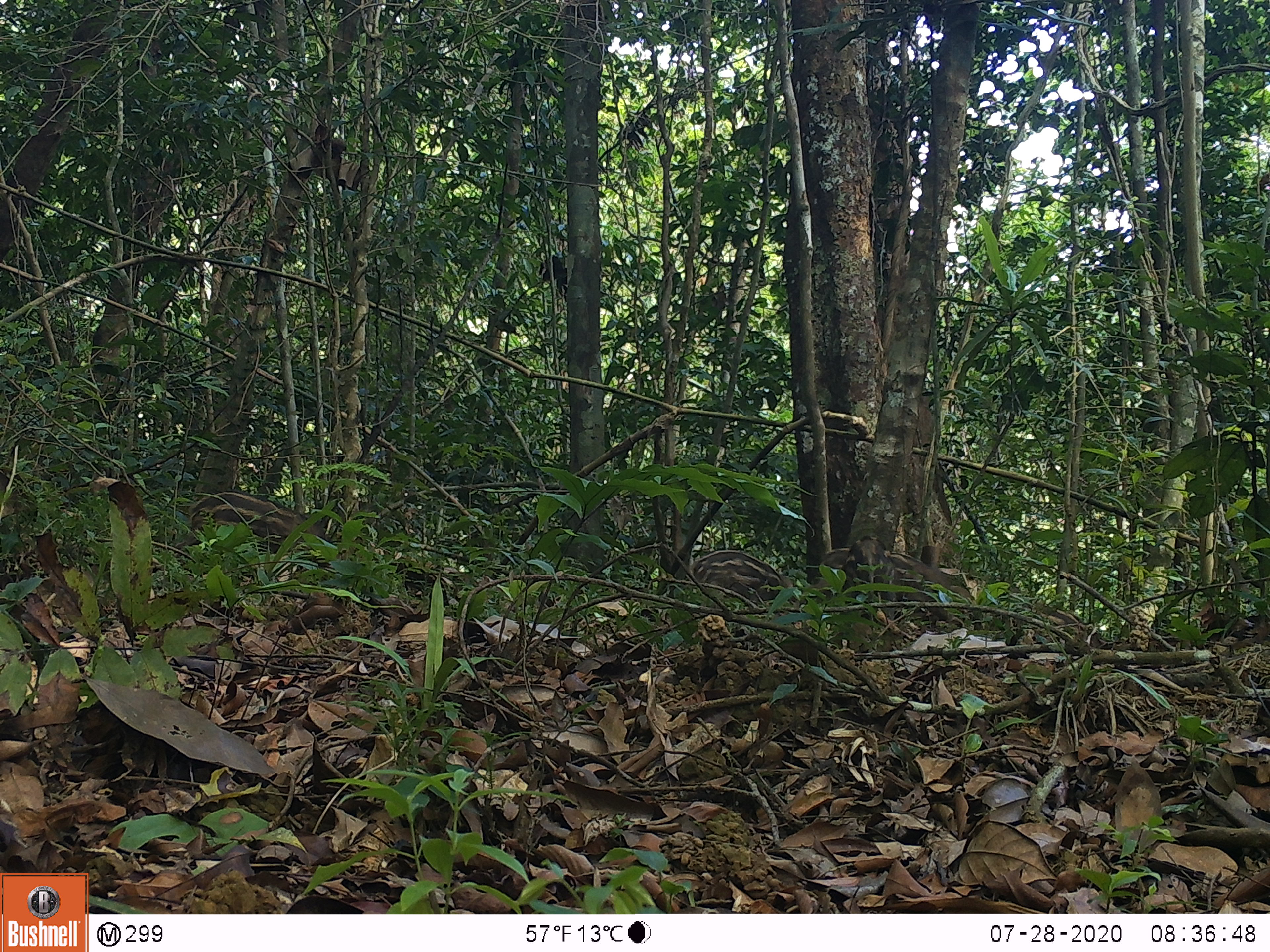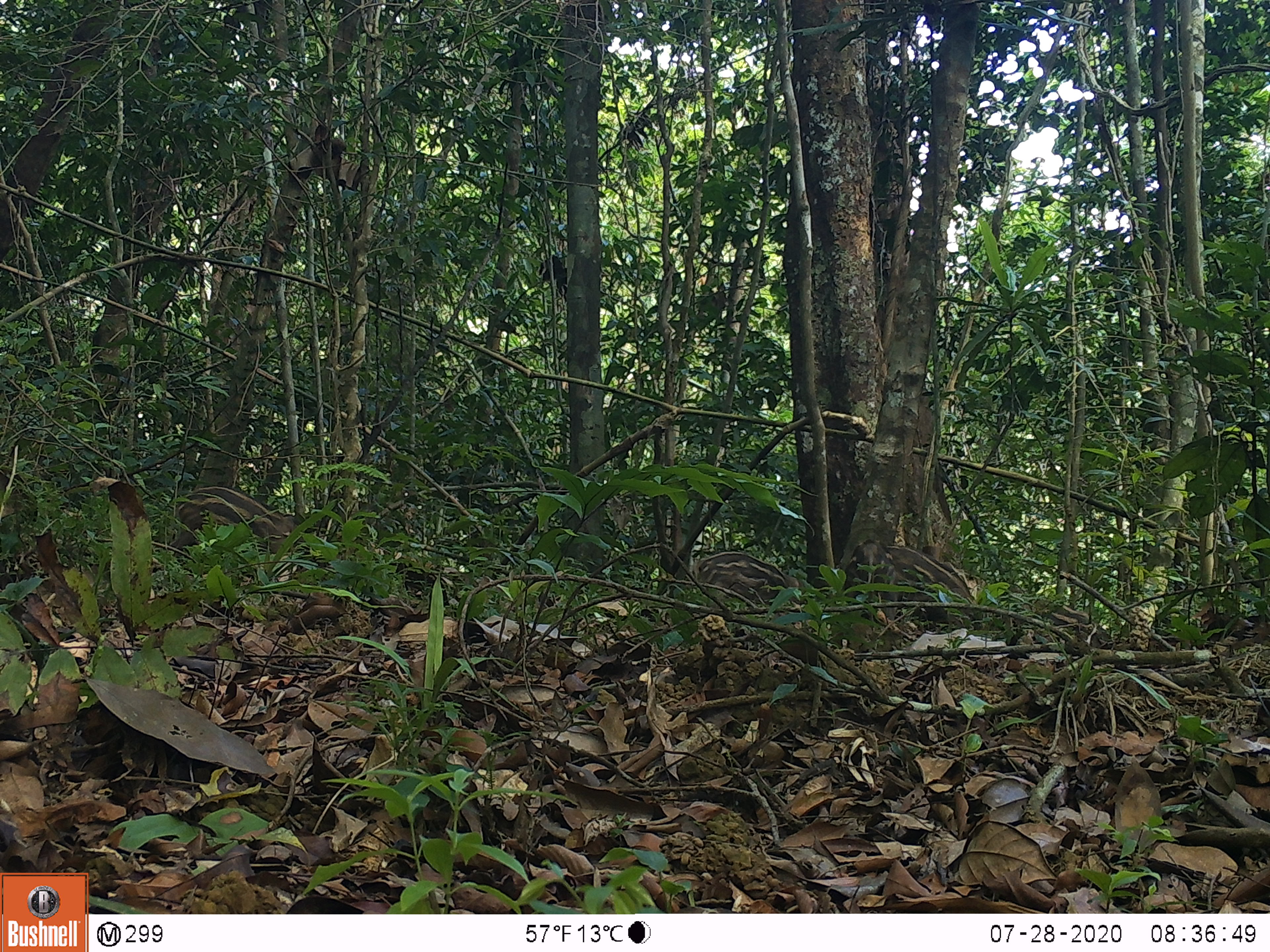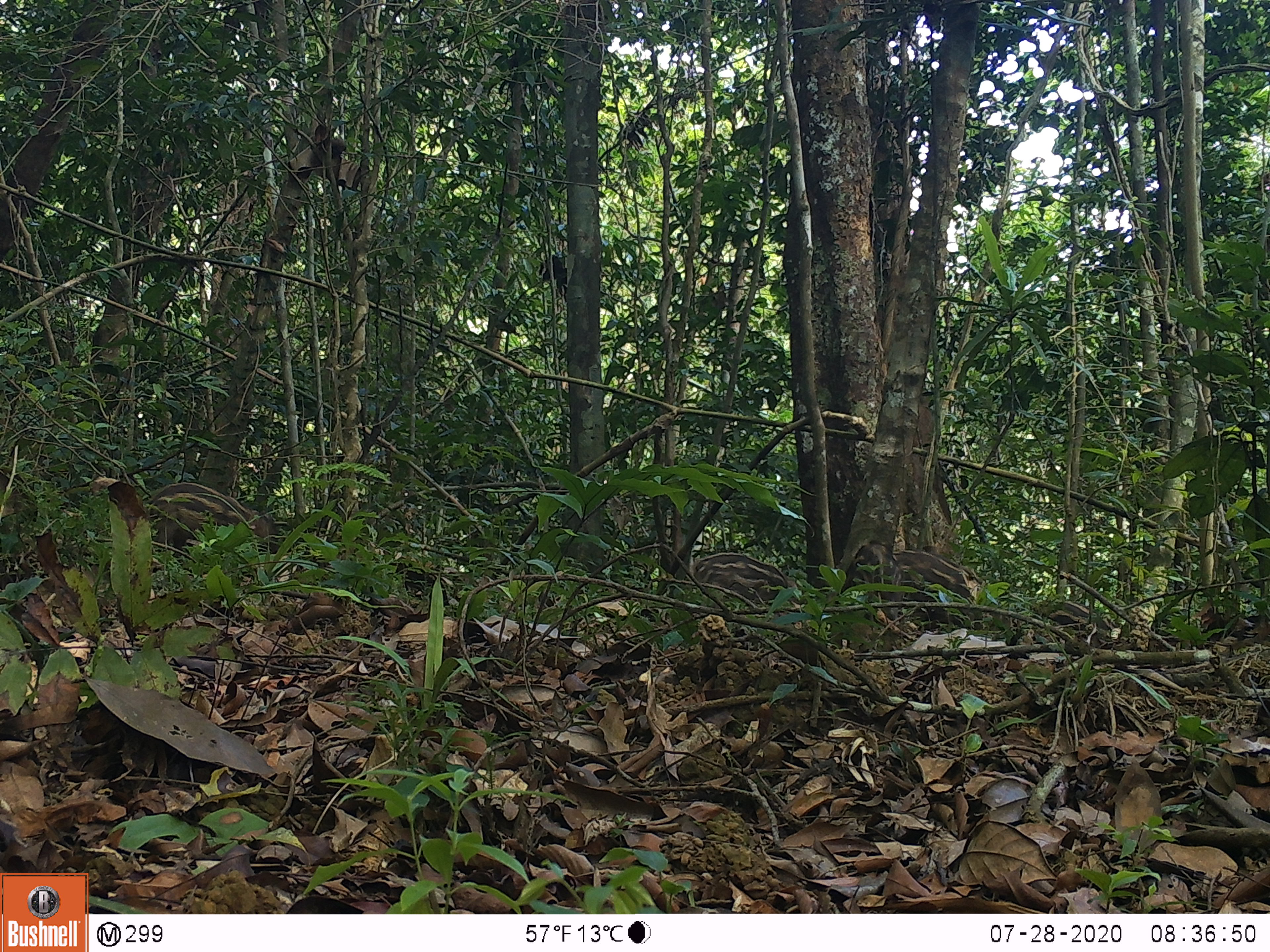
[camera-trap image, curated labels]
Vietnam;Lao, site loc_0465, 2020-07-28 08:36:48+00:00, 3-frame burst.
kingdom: Animalia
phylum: Chordata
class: Mammalia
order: Artiodactyla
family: Suidae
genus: Sus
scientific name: Sus scrofa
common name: eurasian wild pig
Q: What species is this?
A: Eurasian wild pig (Sus scrofa).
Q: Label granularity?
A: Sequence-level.